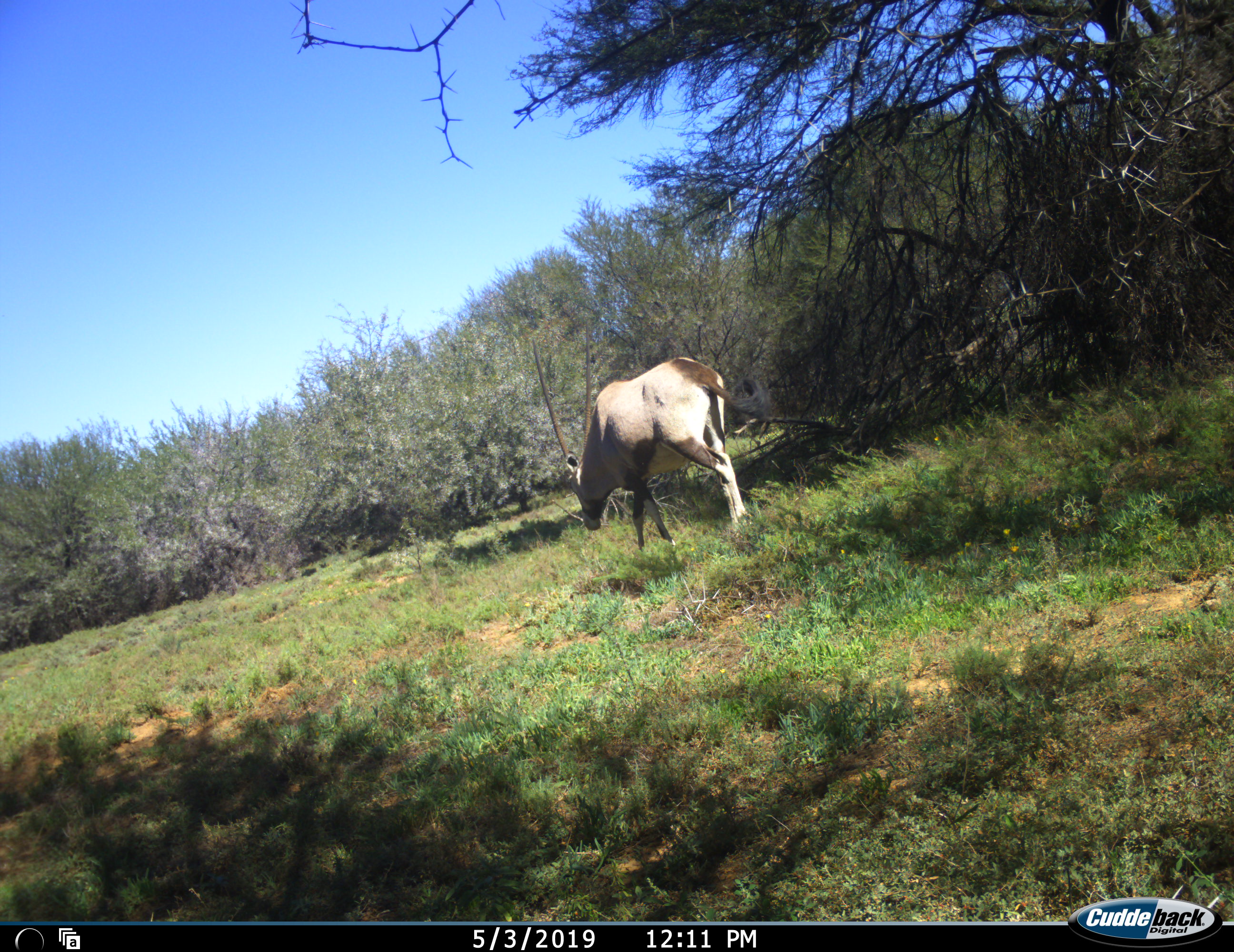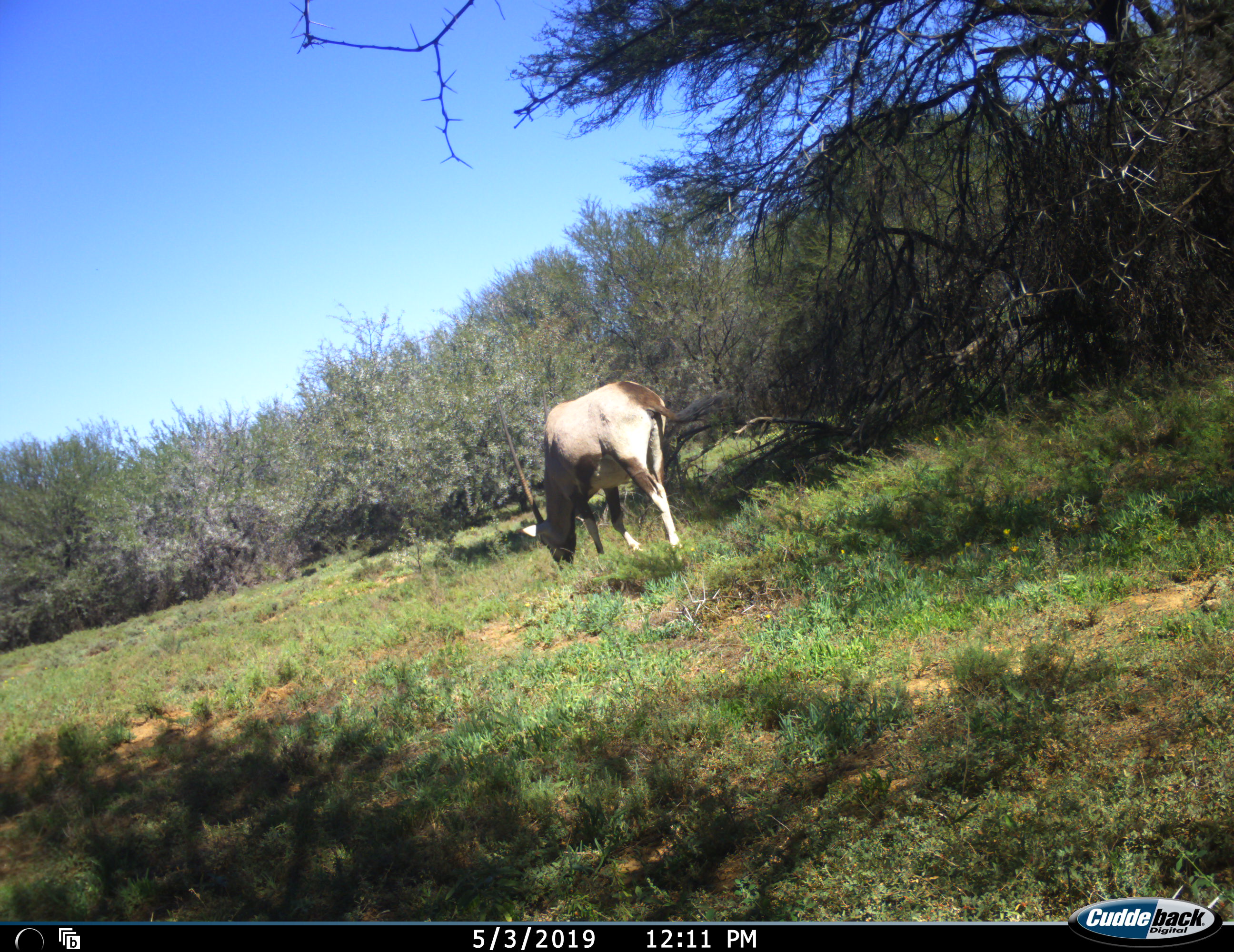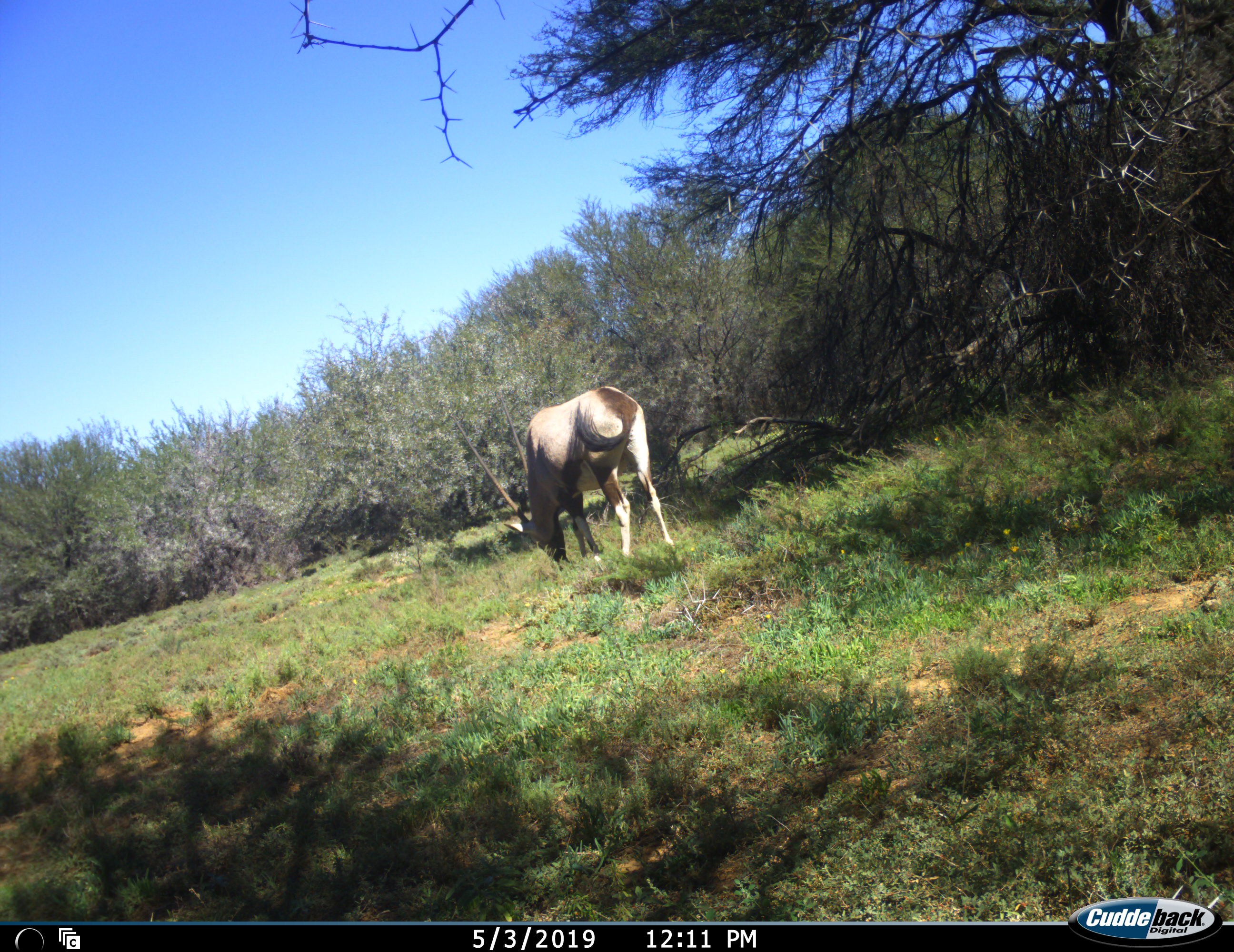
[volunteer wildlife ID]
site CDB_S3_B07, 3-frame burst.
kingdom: Animalia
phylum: Chordata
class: Mammalia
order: Artiodactyla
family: Bovidae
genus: Oryx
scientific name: Oryx gazella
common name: gemsbok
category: oryx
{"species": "oryx (gemsbok) (Oryx gazella)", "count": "1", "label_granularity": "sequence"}